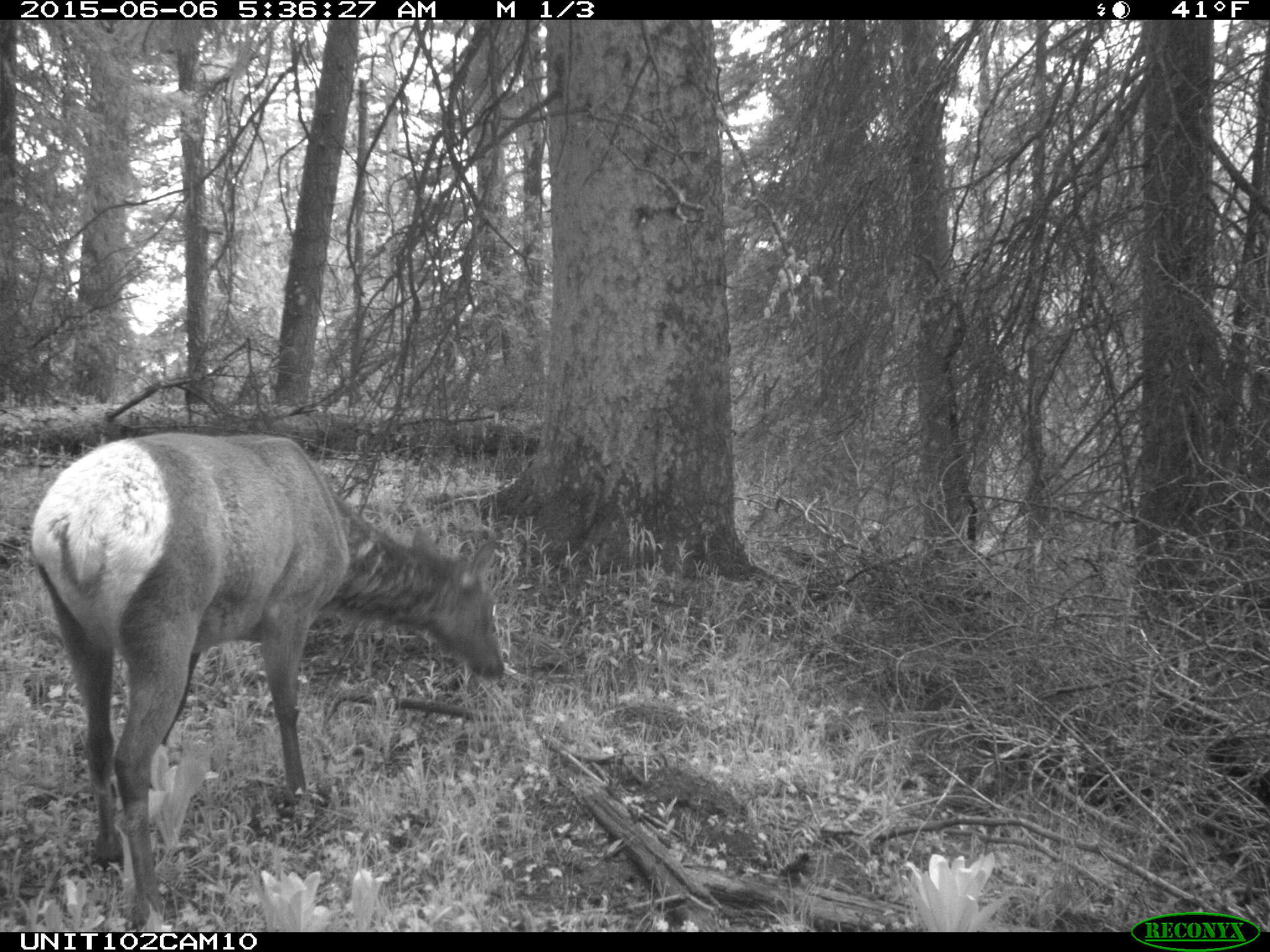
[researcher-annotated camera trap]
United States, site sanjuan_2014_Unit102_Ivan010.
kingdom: Animalia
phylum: Chordata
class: Mammalia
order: Artiodactyla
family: Cervidae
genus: Cervus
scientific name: Cervus elaphus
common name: red deer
Cervus elaphus (red deer).